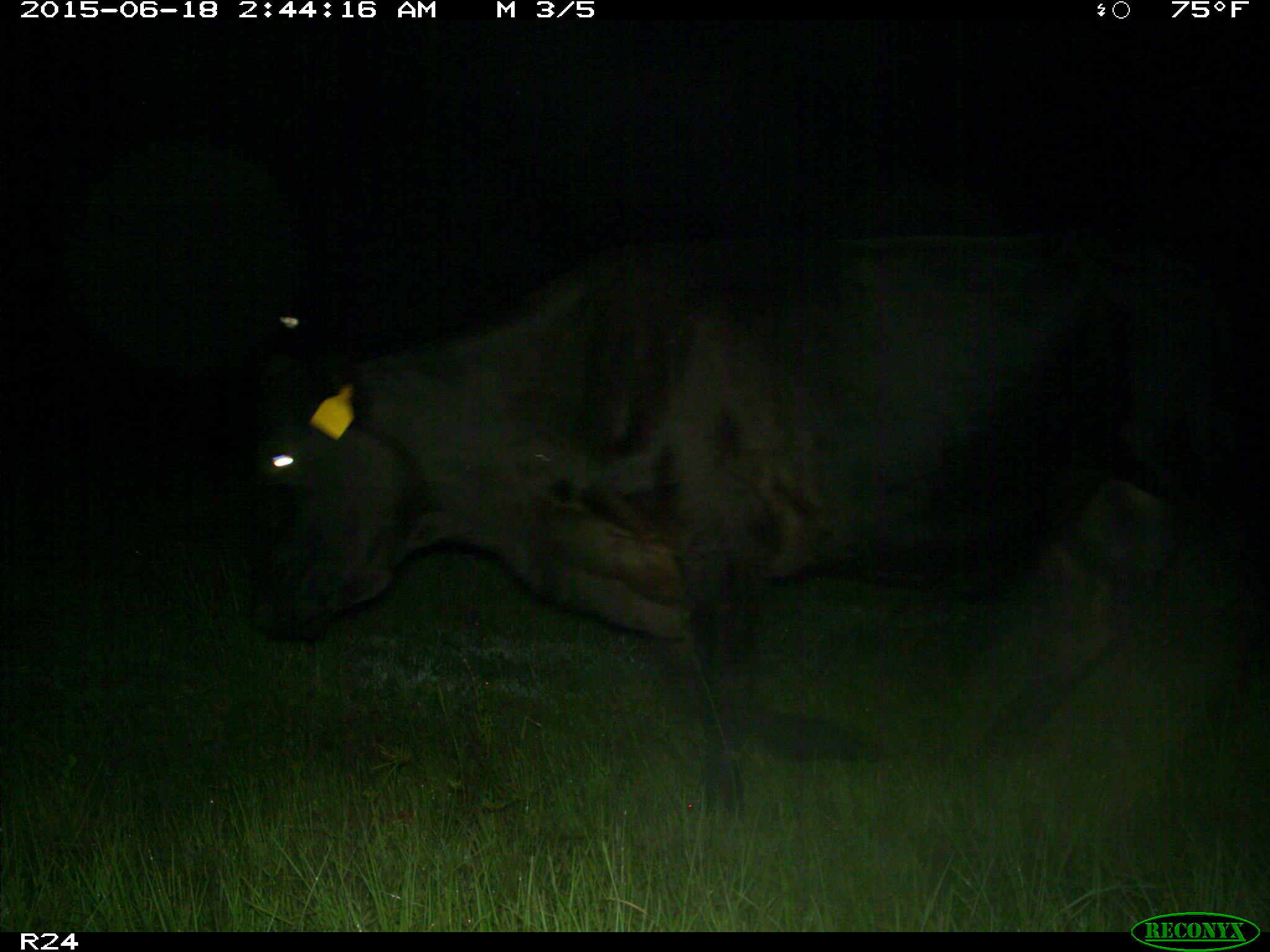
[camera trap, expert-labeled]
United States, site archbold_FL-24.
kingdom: Animalia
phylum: Chordata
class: Mammalia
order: Artiodactyla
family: Bovidae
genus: Bos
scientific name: Bos taurus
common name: domestic cow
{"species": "Bos taurus (domestic cow)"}